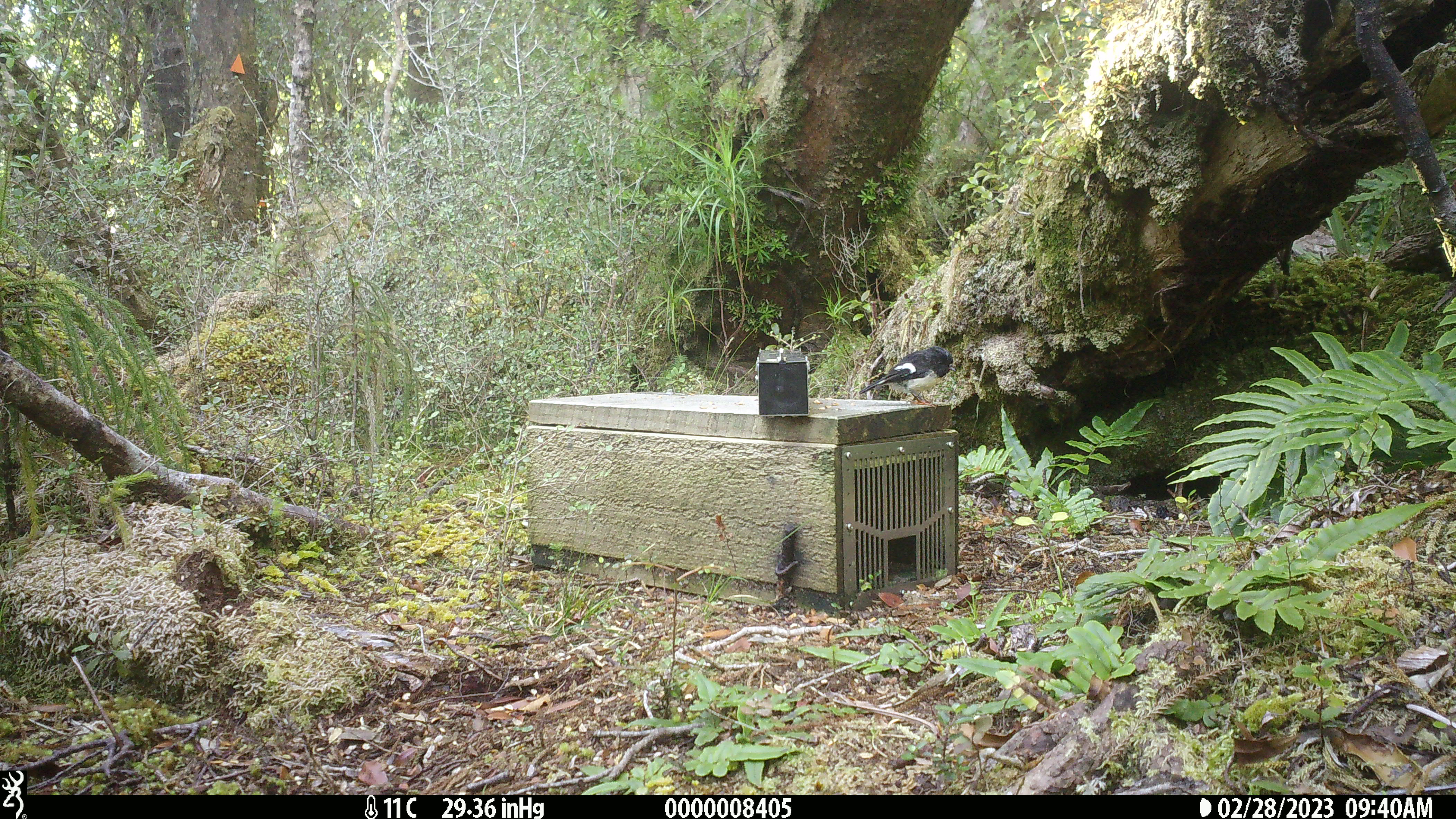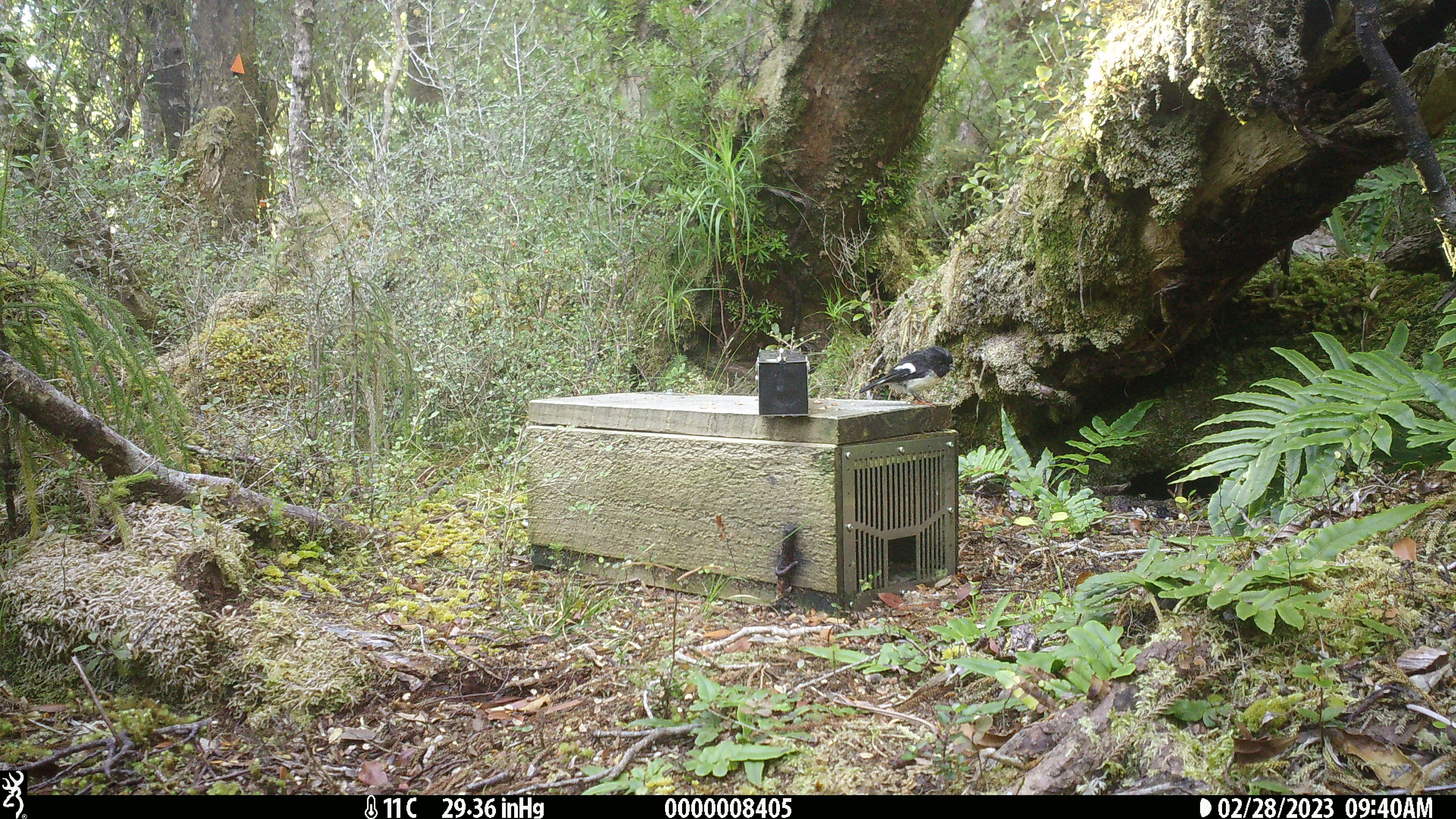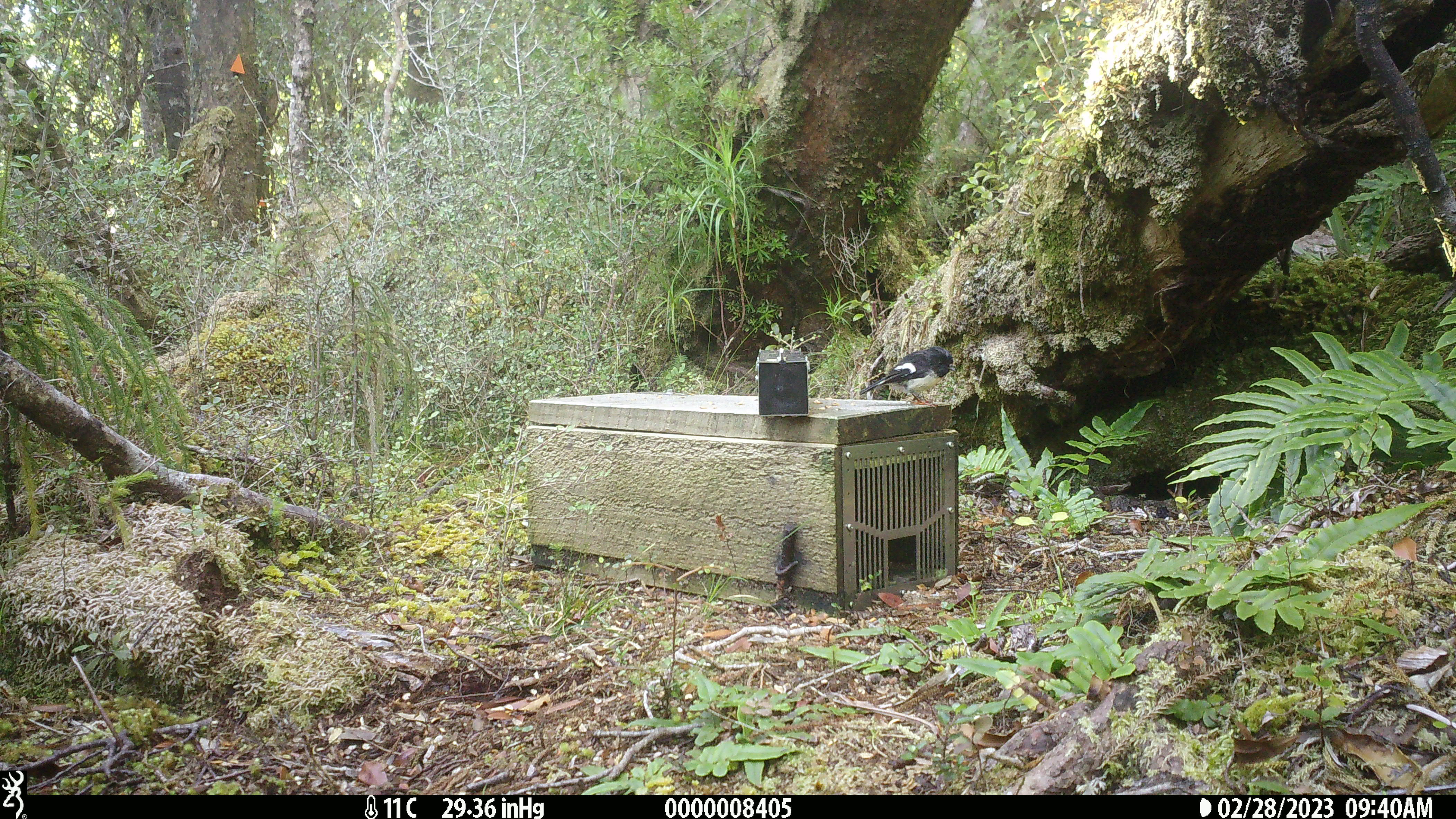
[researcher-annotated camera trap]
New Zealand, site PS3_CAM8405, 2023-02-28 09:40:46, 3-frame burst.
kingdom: Animalia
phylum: Chordata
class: Aves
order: Passeriformes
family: Petroicidae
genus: Petroica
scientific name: Petroica macrocephala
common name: tomtit